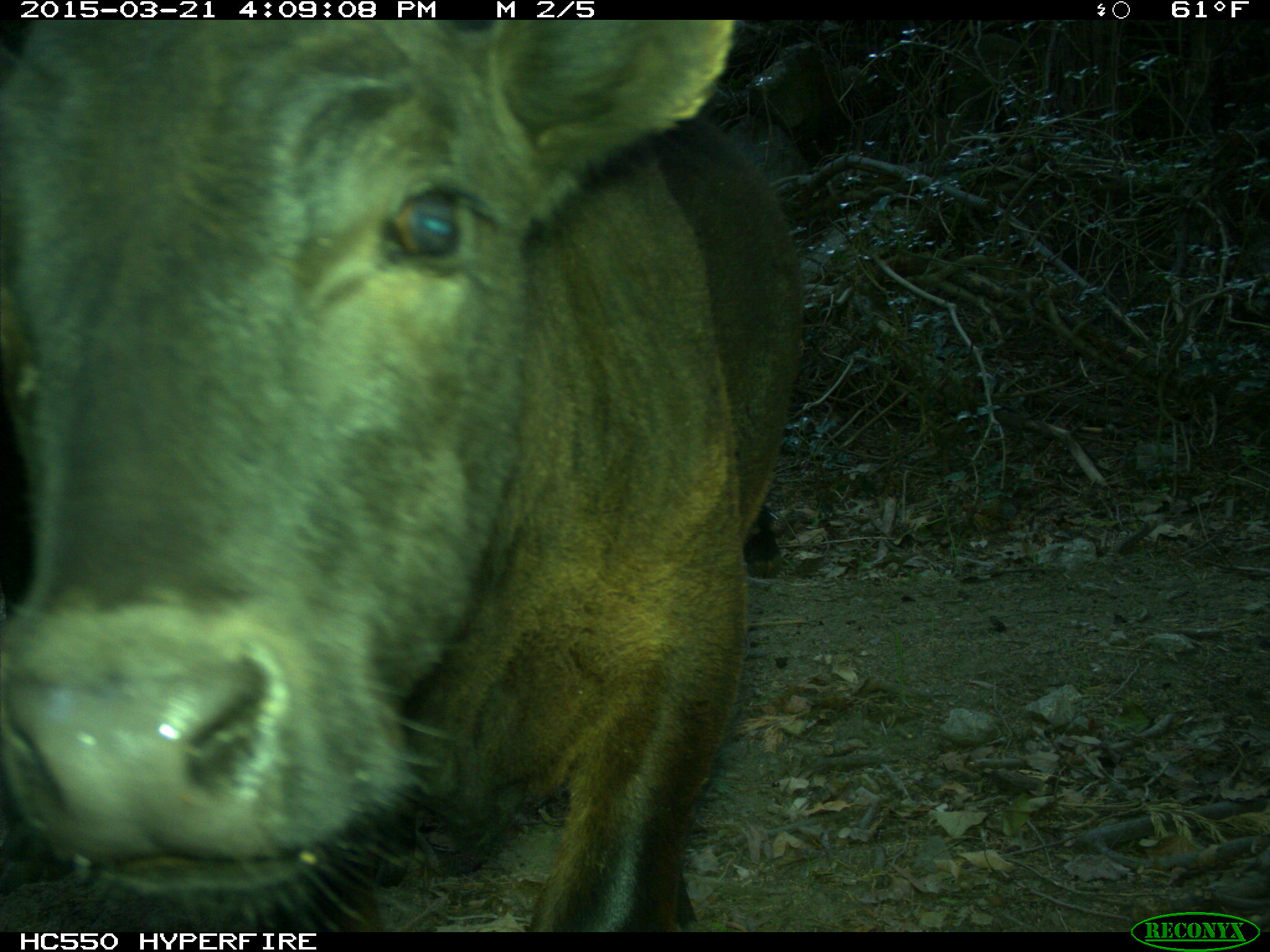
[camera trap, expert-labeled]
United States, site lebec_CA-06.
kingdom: Animalia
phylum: Chordata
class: Mammalia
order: Artiodactyla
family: Bovidae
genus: Bos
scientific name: Bos taurus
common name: domestic cow